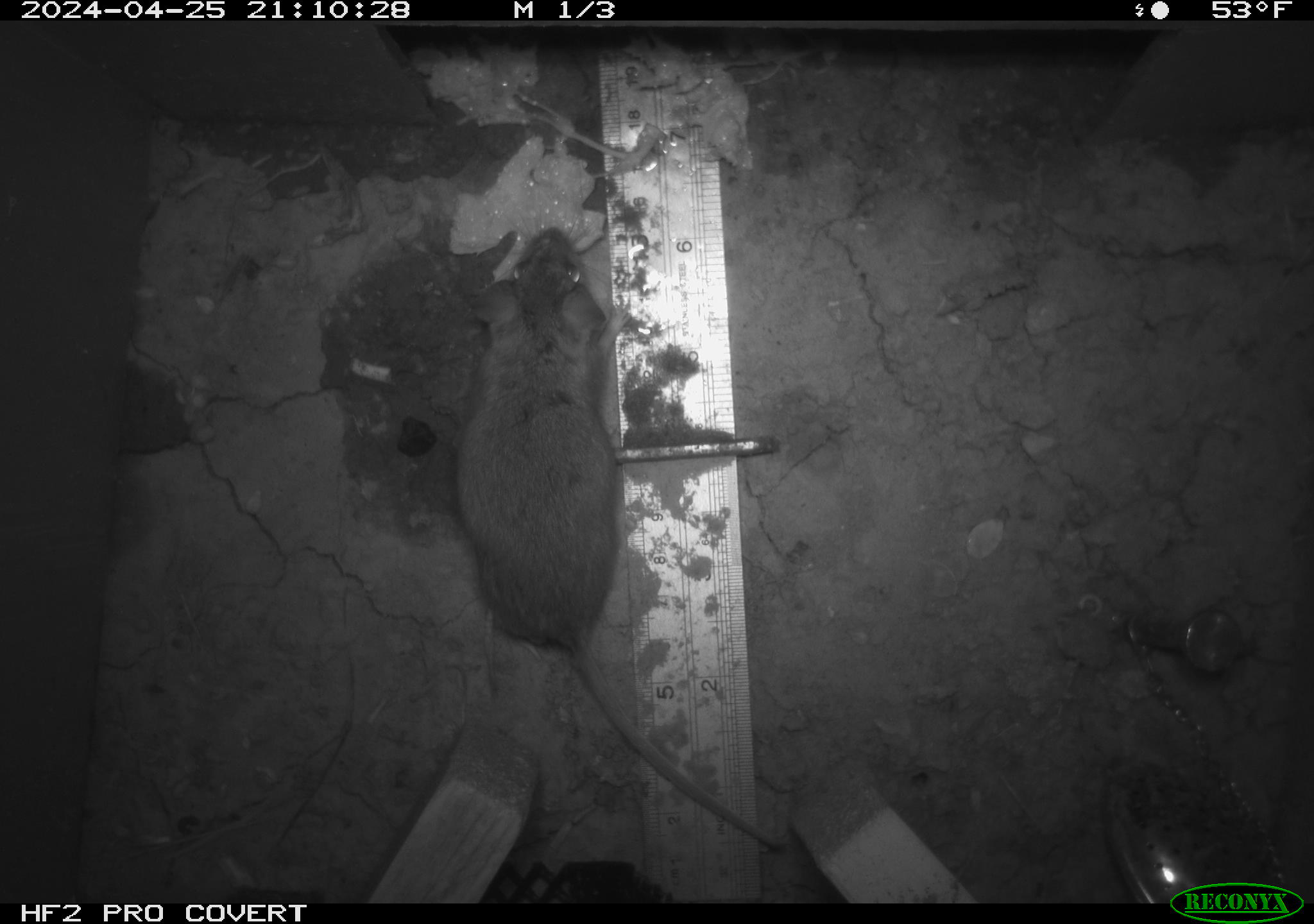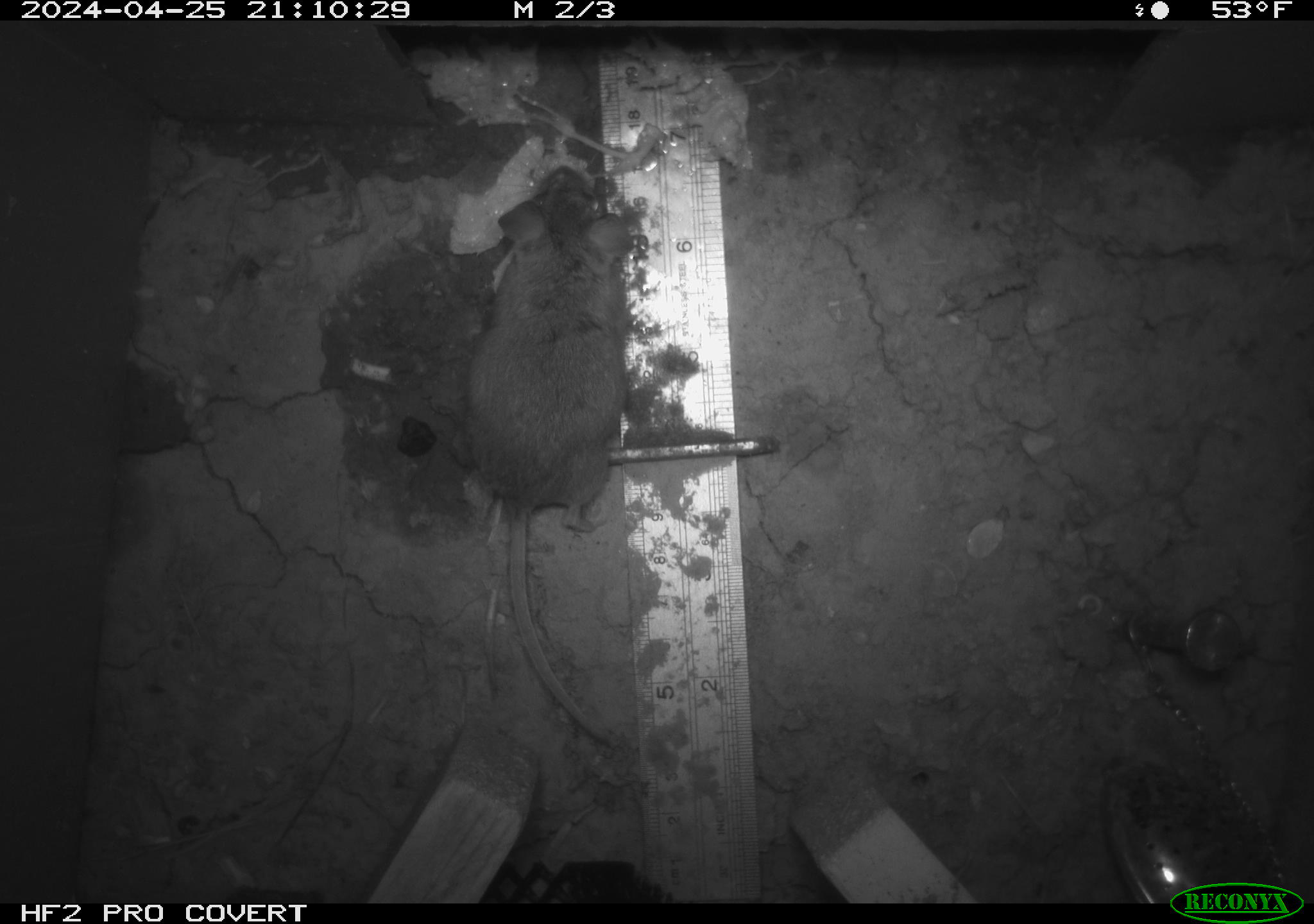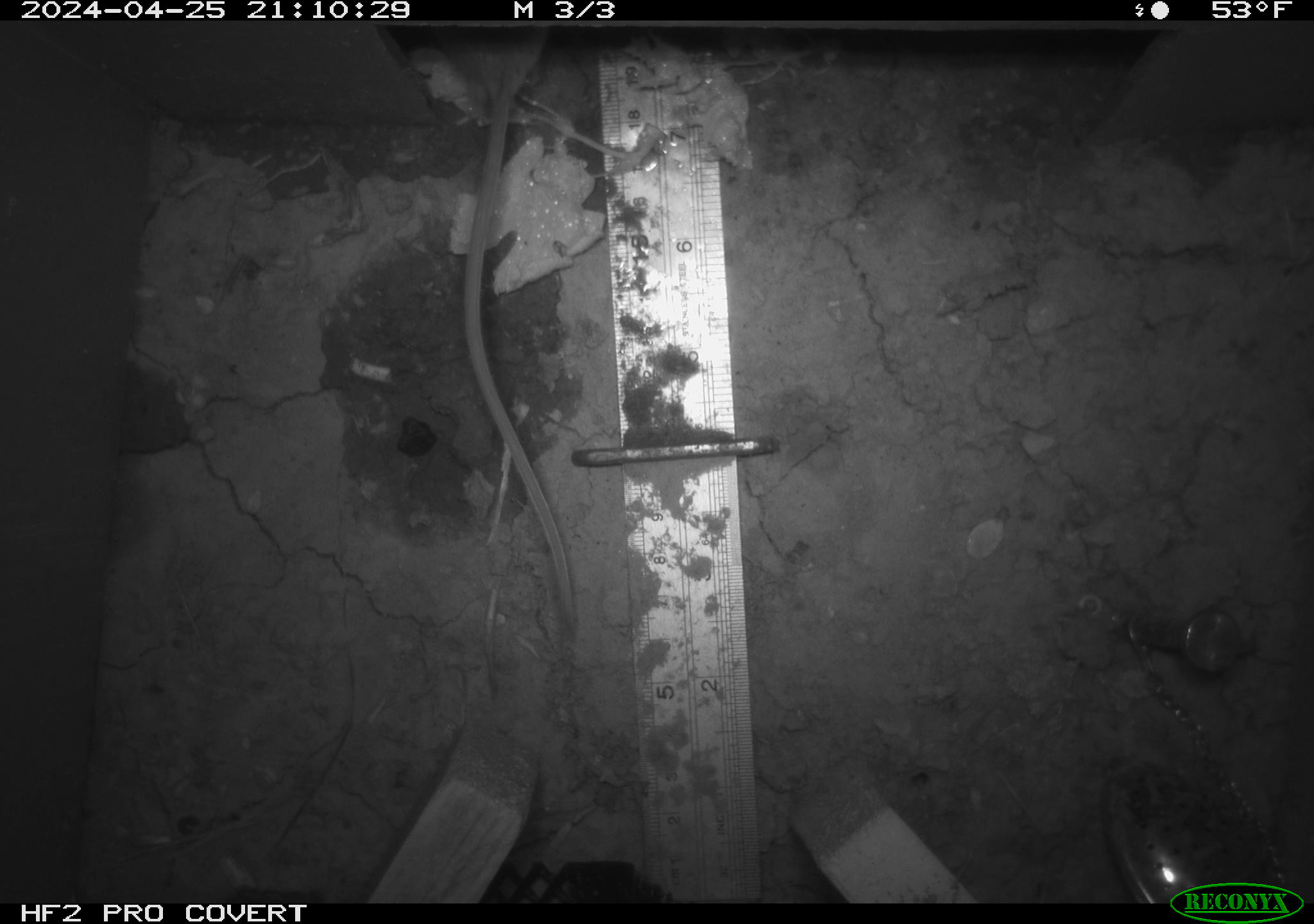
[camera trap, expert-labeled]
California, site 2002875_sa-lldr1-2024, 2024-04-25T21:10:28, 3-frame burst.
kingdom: Animalia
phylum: Chordata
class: Mammalia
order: Rodentia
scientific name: Rodentia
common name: rodent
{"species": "rodent (Rodentia)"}